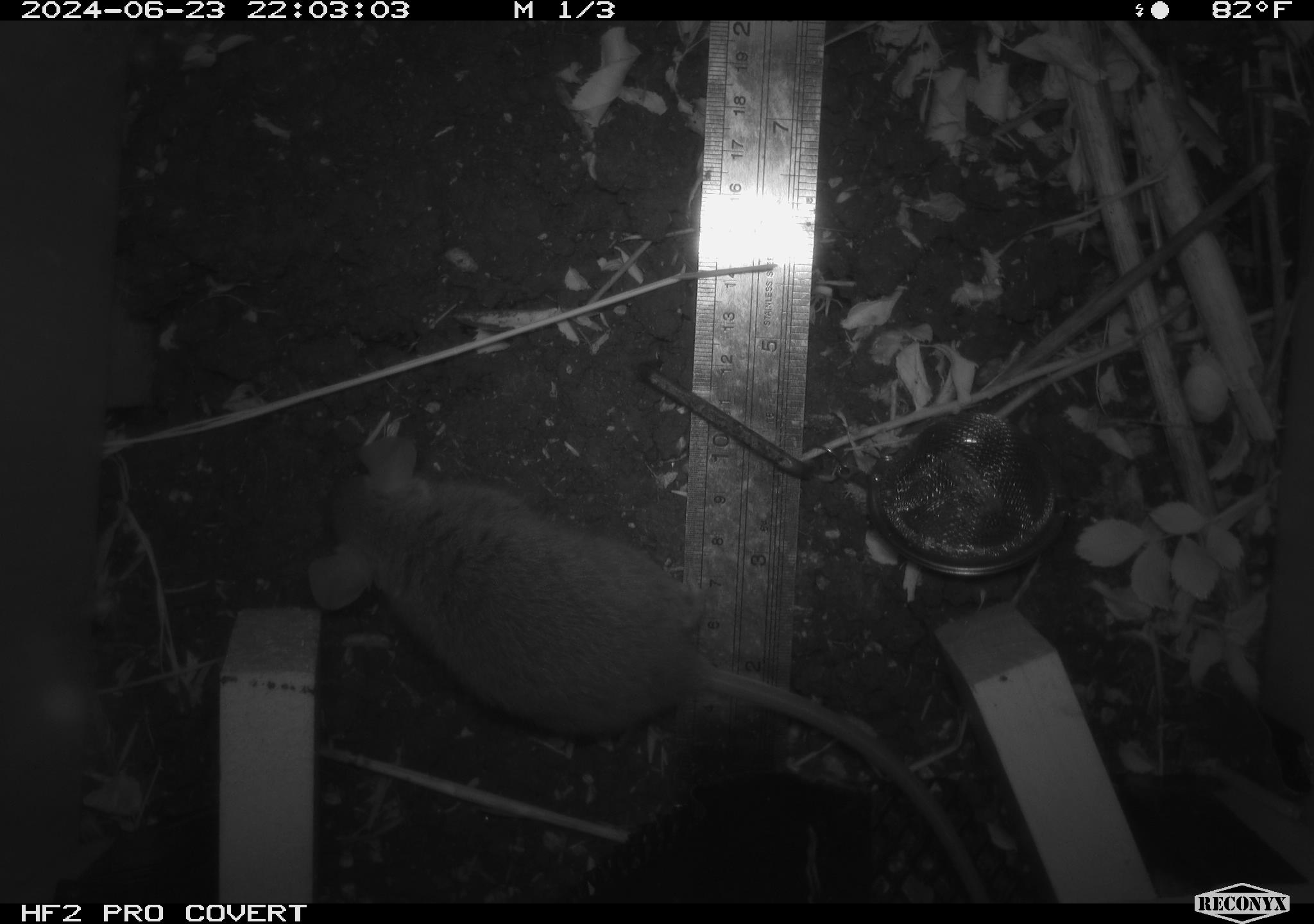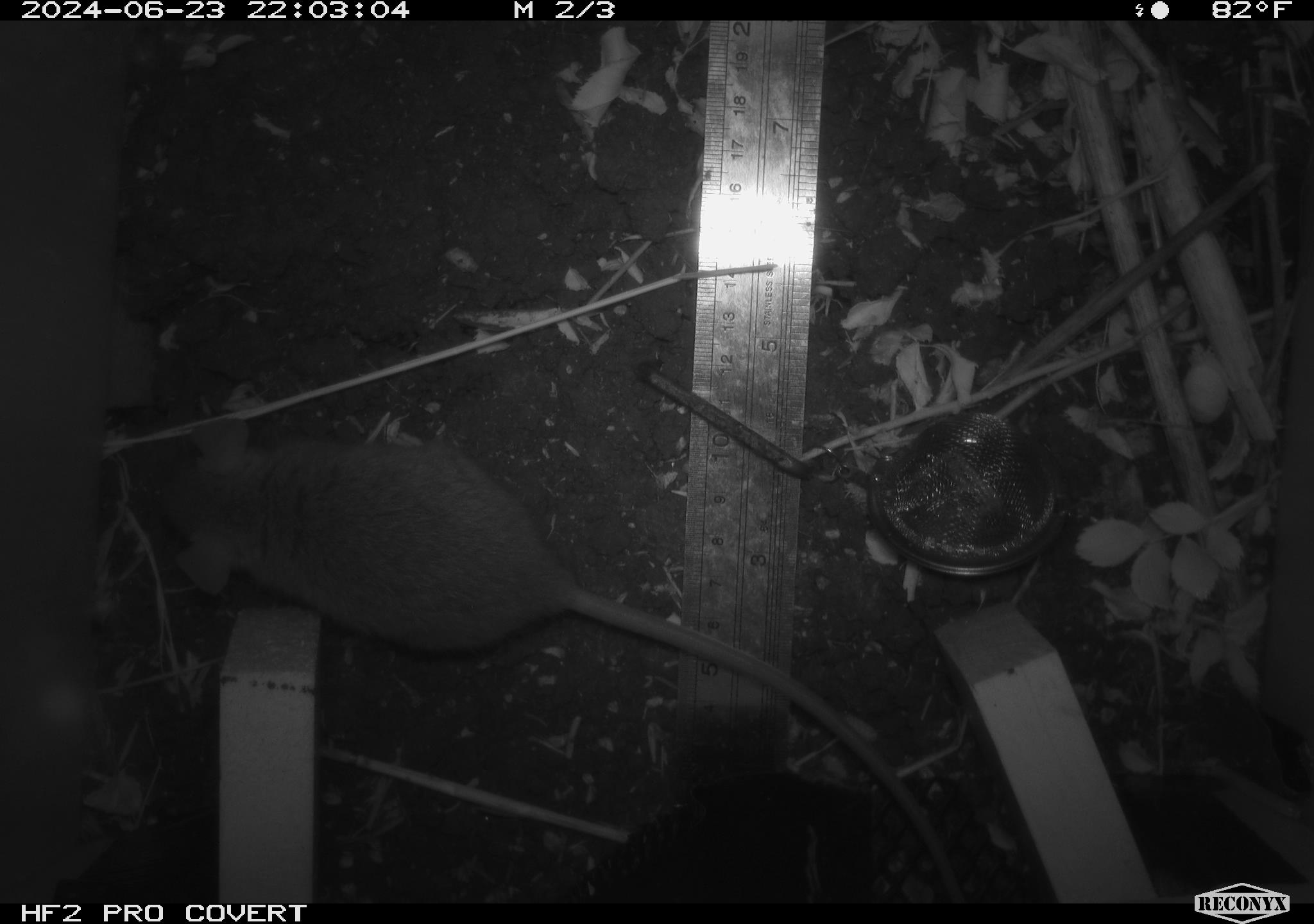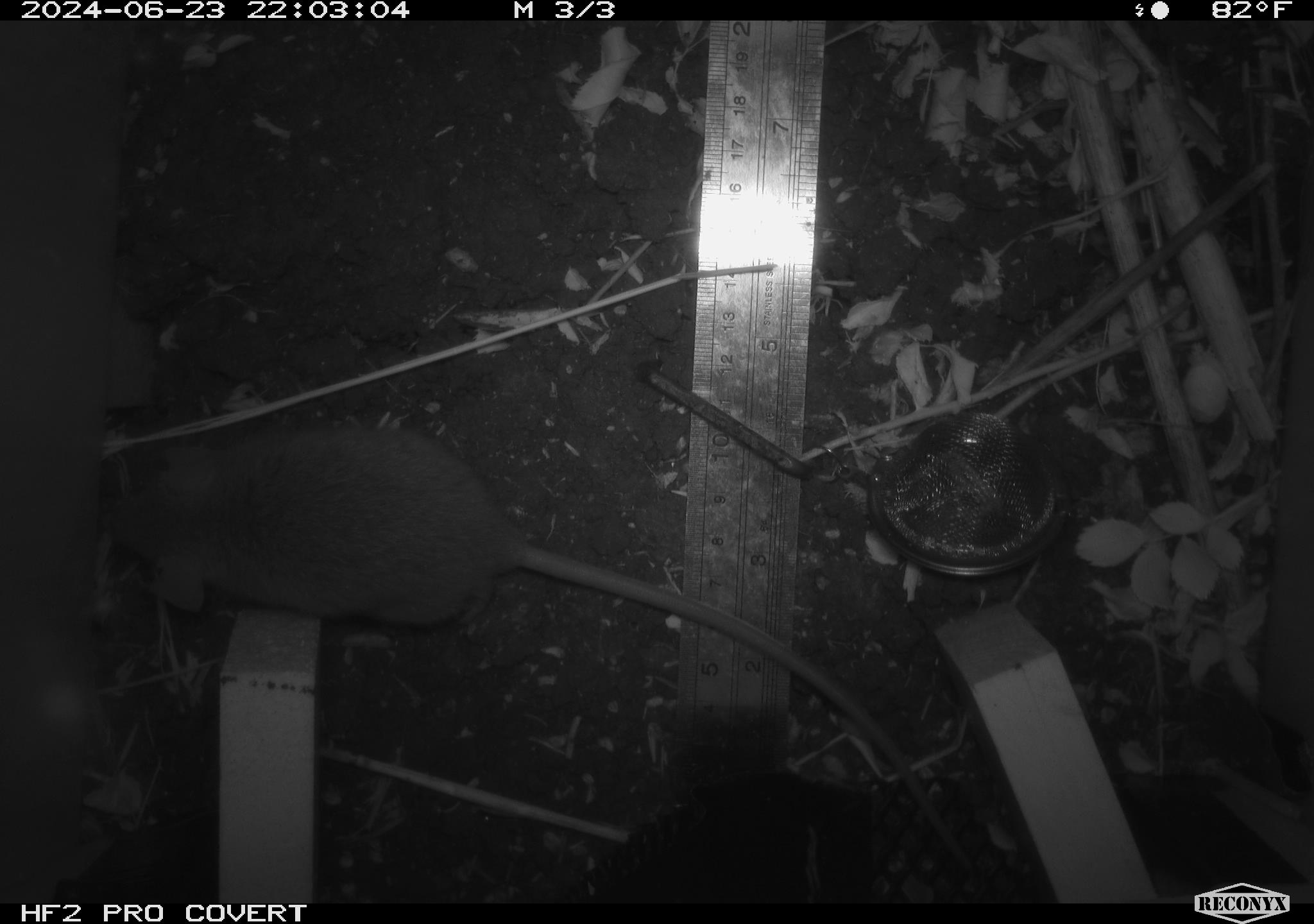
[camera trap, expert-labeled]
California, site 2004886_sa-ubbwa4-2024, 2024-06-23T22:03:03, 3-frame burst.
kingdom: Animalia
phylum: Chordata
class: Mammalia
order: Rodentia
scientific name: Rodentia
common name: woodrat or rat or mouse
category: woodrat or rat or mouse species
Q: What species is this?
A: Woodrat or rat or mouse species (woodrat or rat or mouse) (Rodentia).